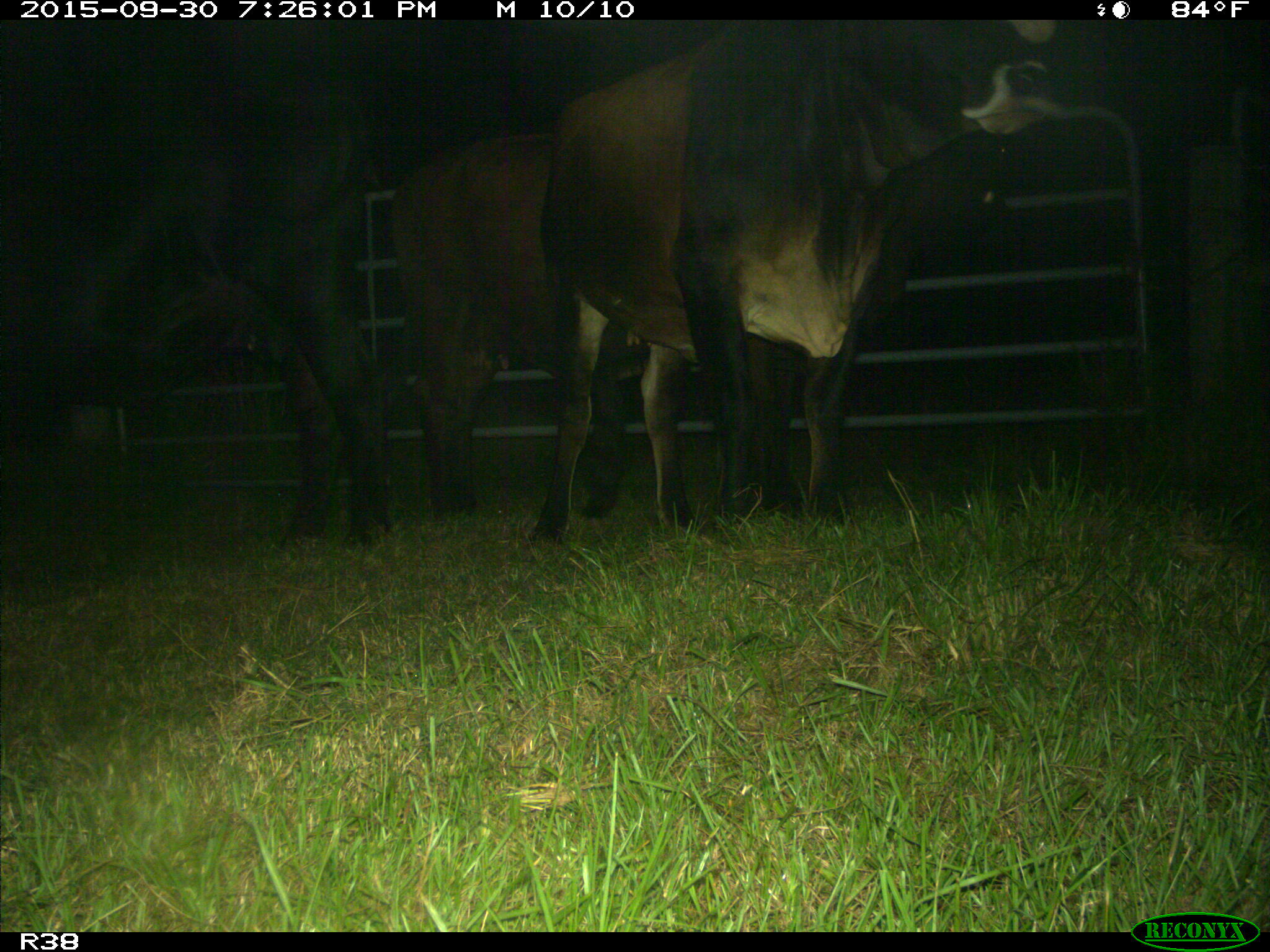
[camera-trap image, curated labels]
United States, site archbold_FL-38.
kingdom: Animalia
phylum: Chordata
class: Mammalia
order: Artiodactyla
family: Bovidae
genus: Bos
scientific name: Bos taurus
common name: domestic cow